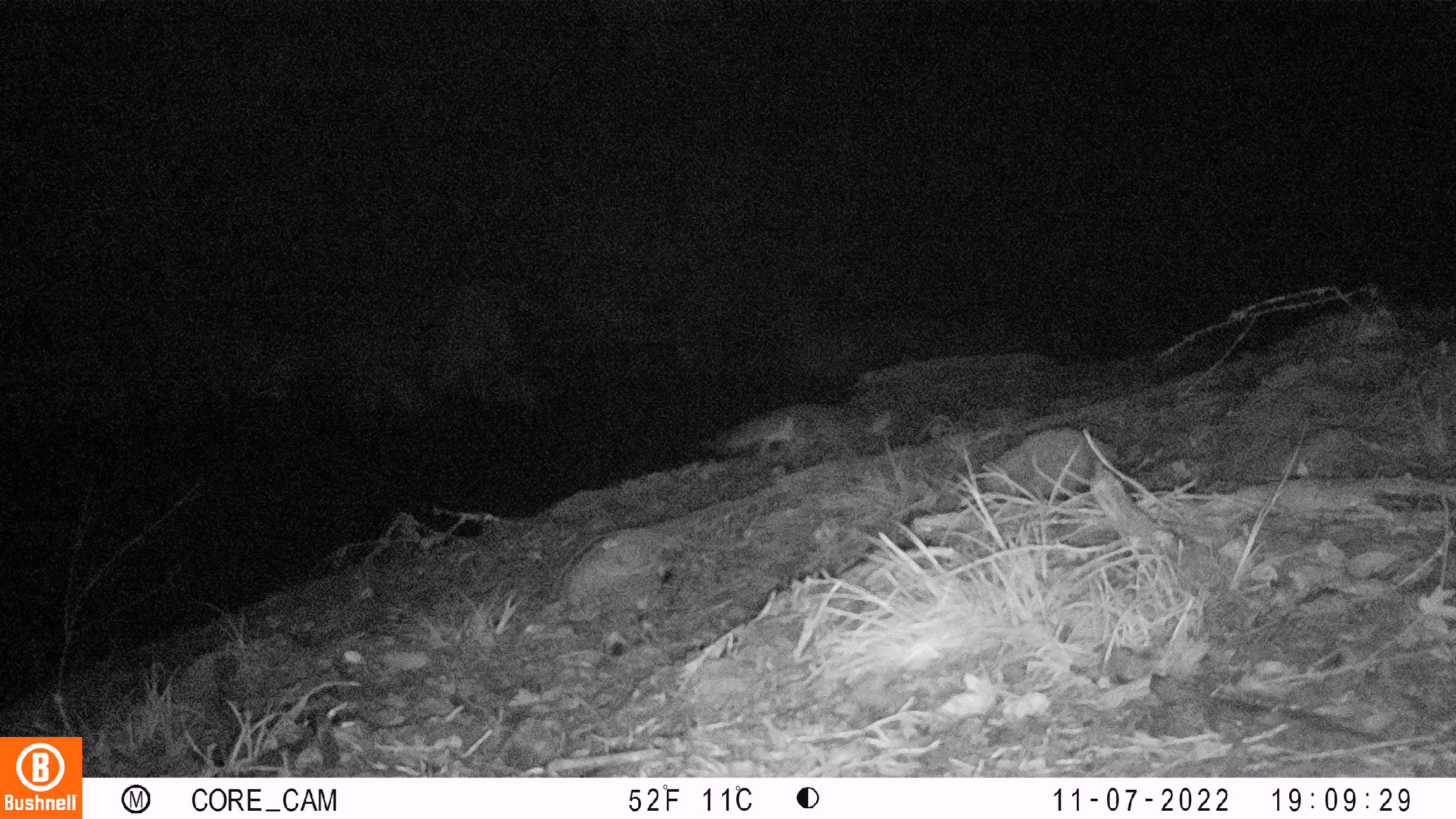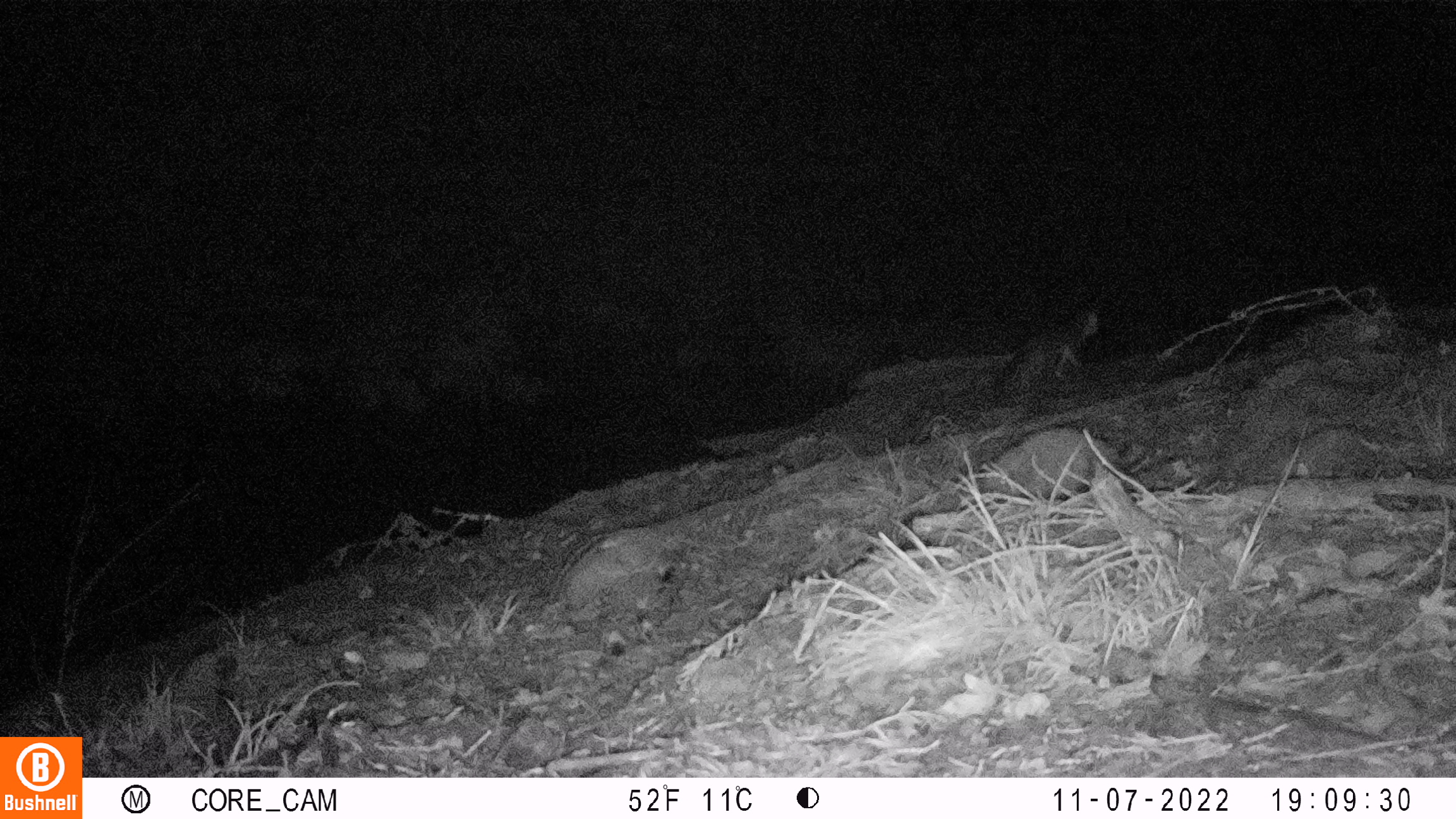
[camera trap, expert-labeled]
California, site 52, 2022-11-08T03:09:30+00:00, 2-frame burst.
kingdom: Animalia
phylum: Chordata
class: Mammalia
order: Carnivora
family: Canidae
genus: Urocyon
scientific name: Urocyon cinereoargenteus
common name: gray fox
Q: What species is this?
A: Gray fox (Urocyon cinereoargenteus).